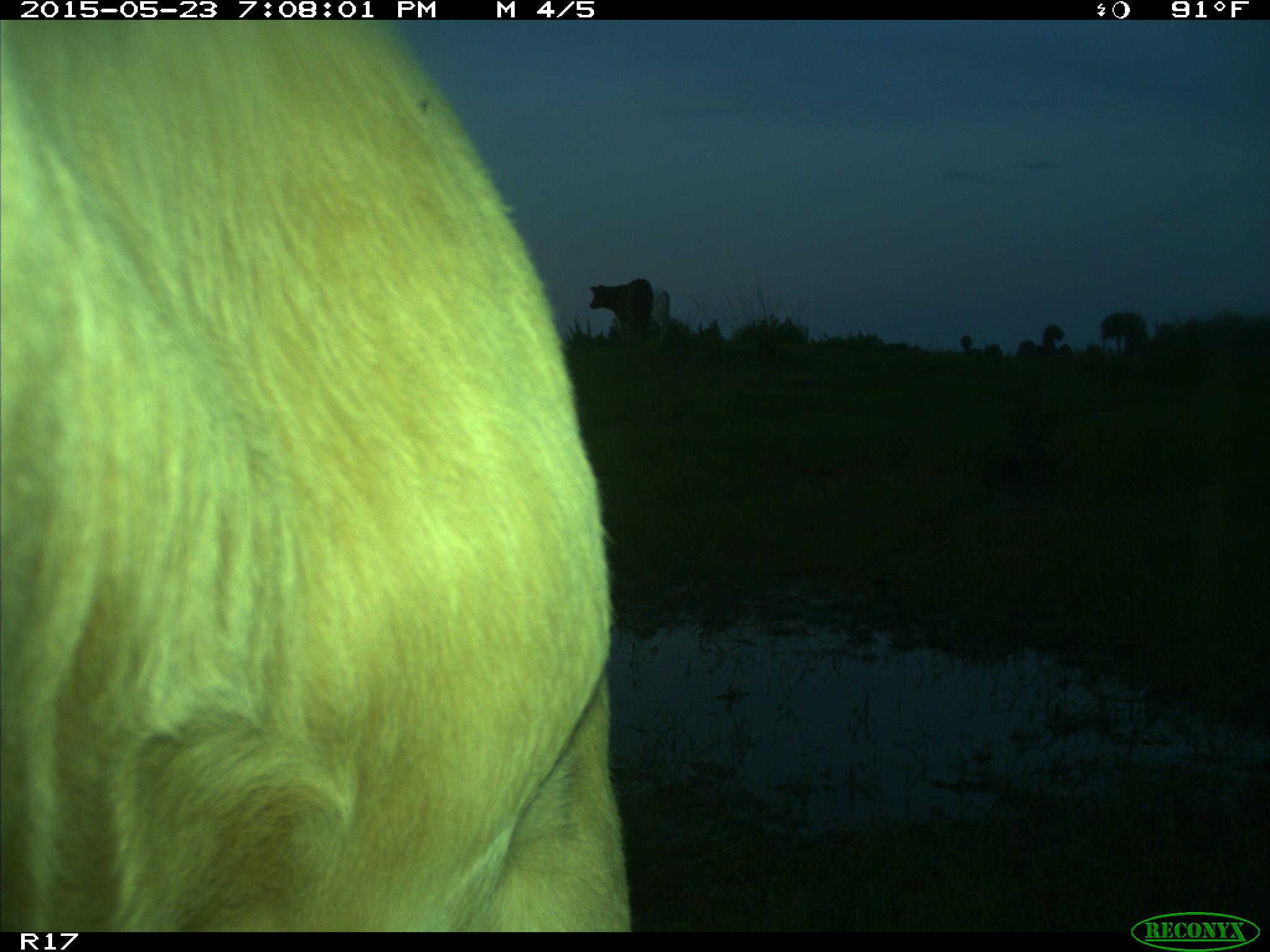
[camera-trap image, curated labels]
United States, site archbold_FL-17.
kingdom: Animalia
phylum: Chordata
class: Mammalia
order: Artiodactyla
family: Bovidae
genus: Bos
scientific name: Bos taurus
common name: domestic cow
Bos taurus (domestic cow).